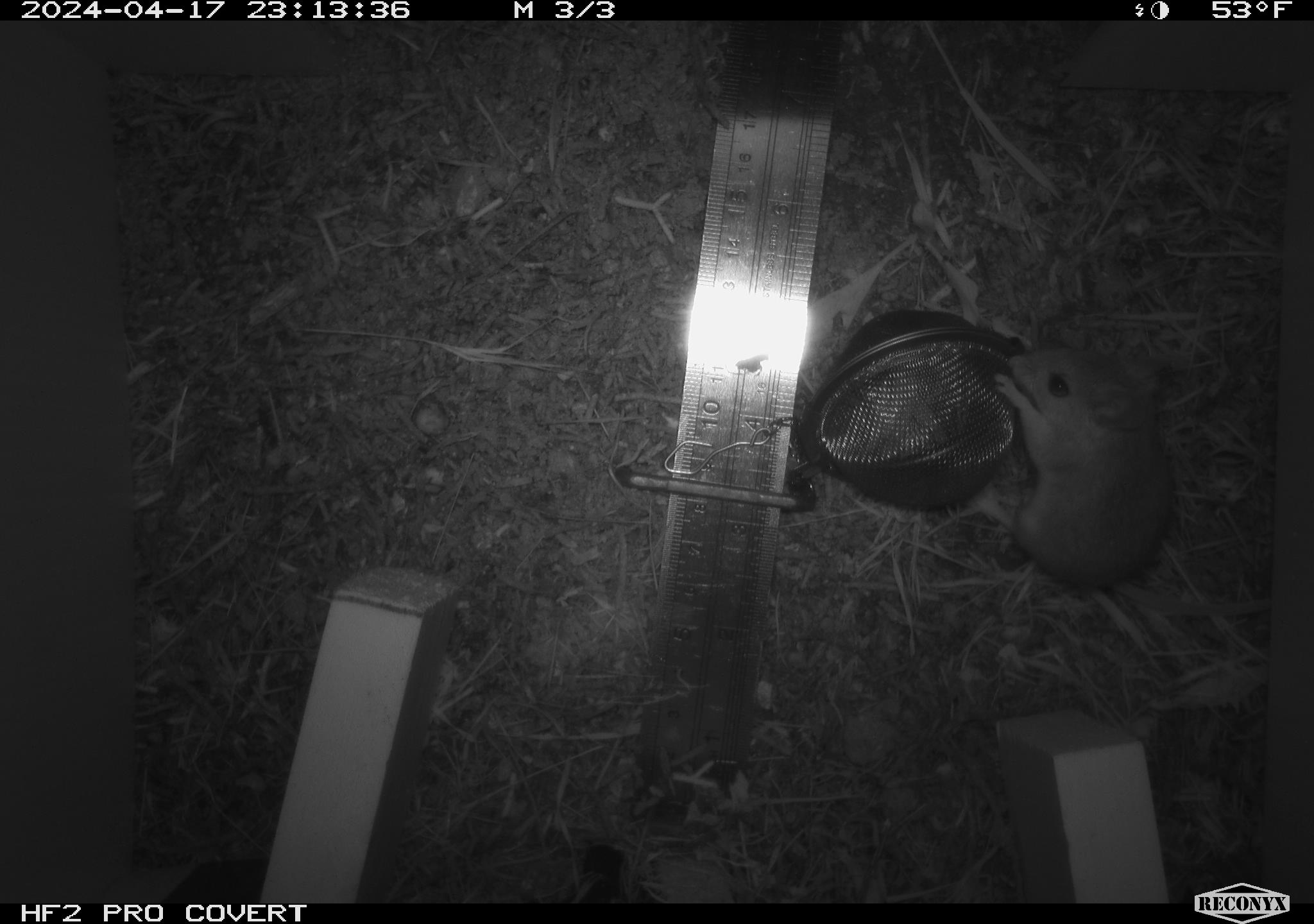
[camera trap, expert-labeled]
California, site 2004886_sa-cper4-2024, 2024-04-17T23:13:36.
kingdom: Animalia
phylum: Chordata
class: Mammalia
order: Rodentia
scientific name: Rodentia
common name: rodent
Rodent (Rodentia).